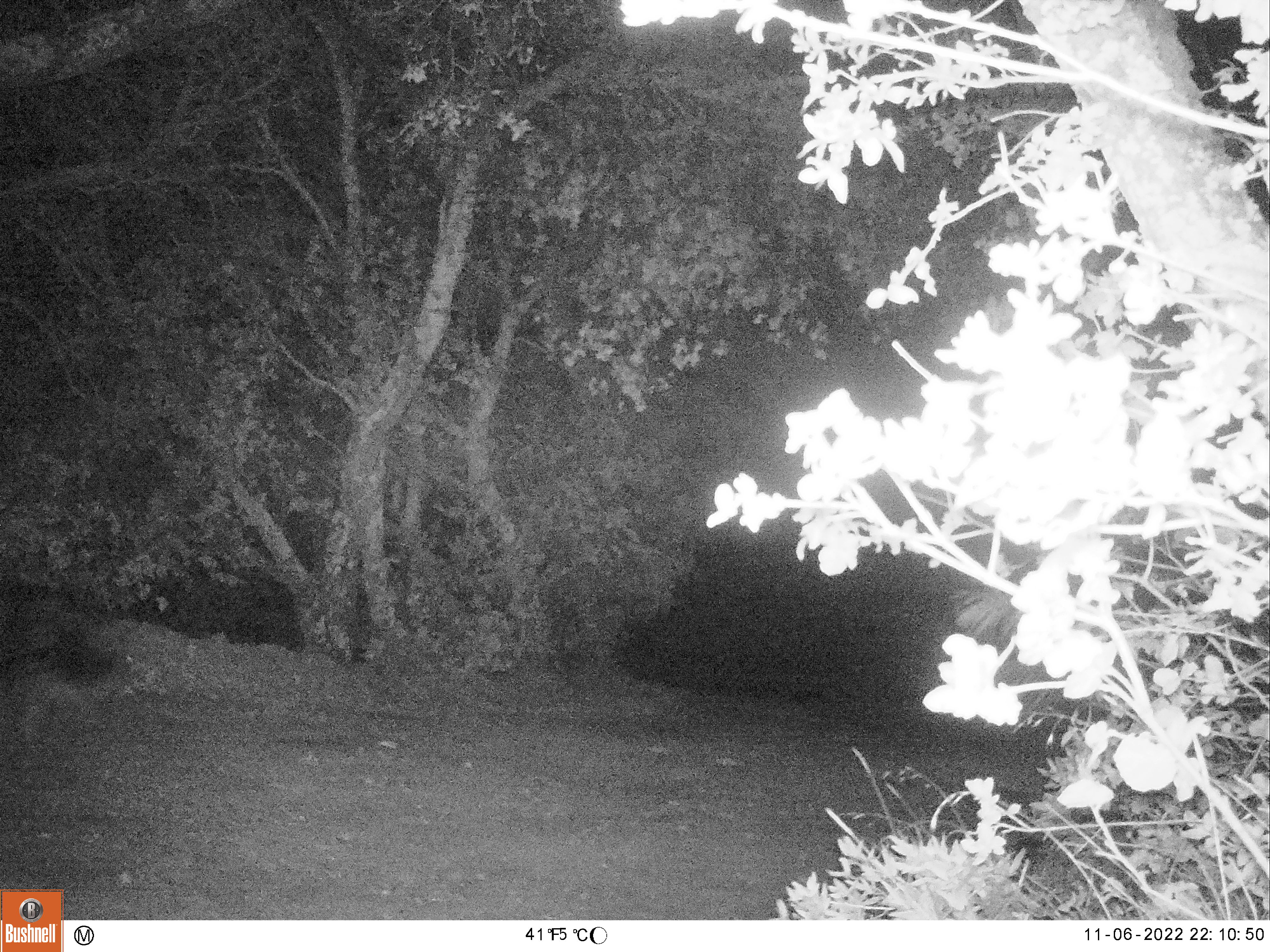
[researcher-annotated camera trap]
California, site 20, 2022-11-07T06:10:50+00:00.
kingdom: Animalia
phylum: Chordata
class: Mammalia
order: Carnivora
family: Canidae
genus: Canis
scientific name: Canis latrans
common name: coyote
Coyote (Canis latrans).